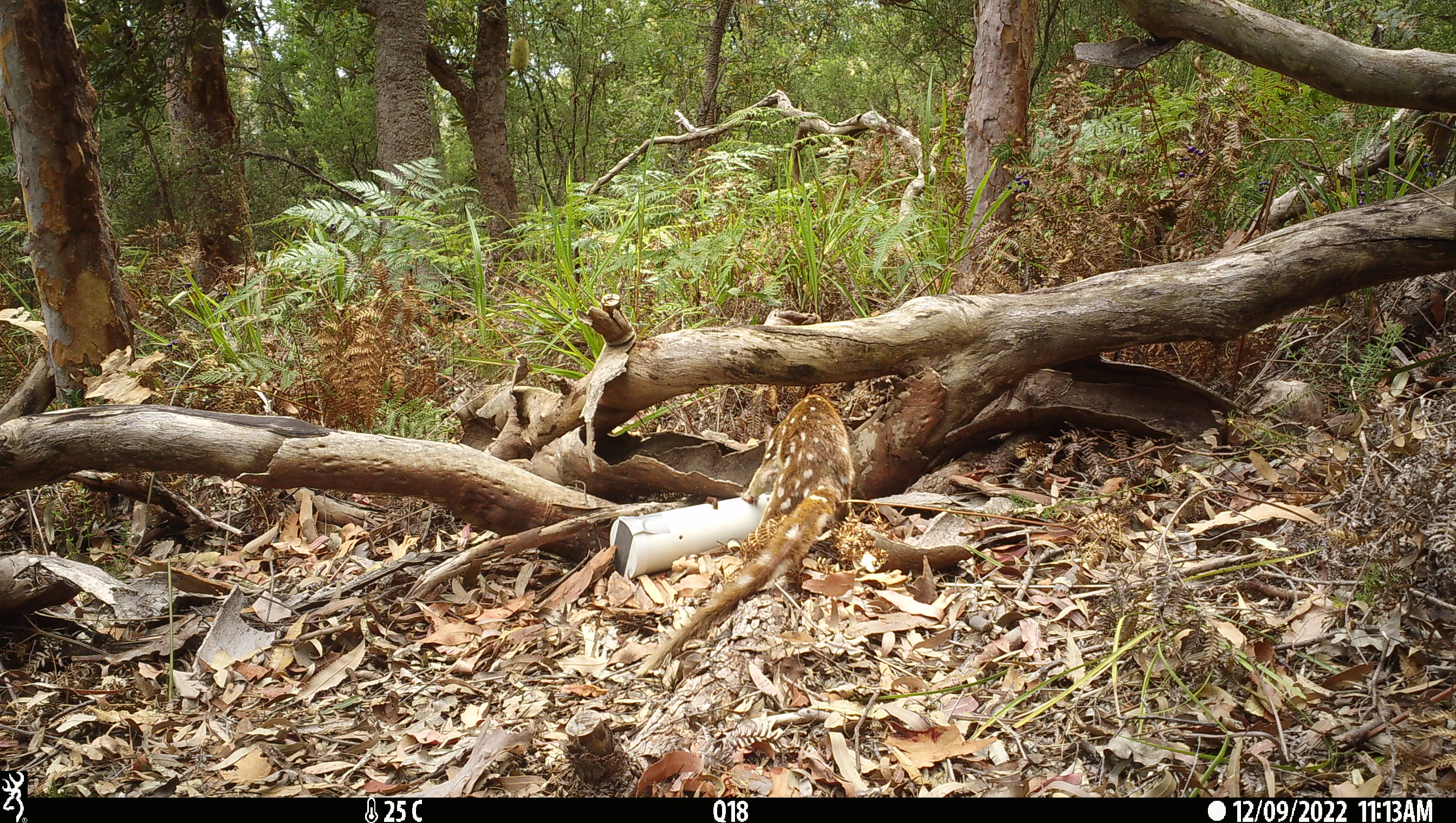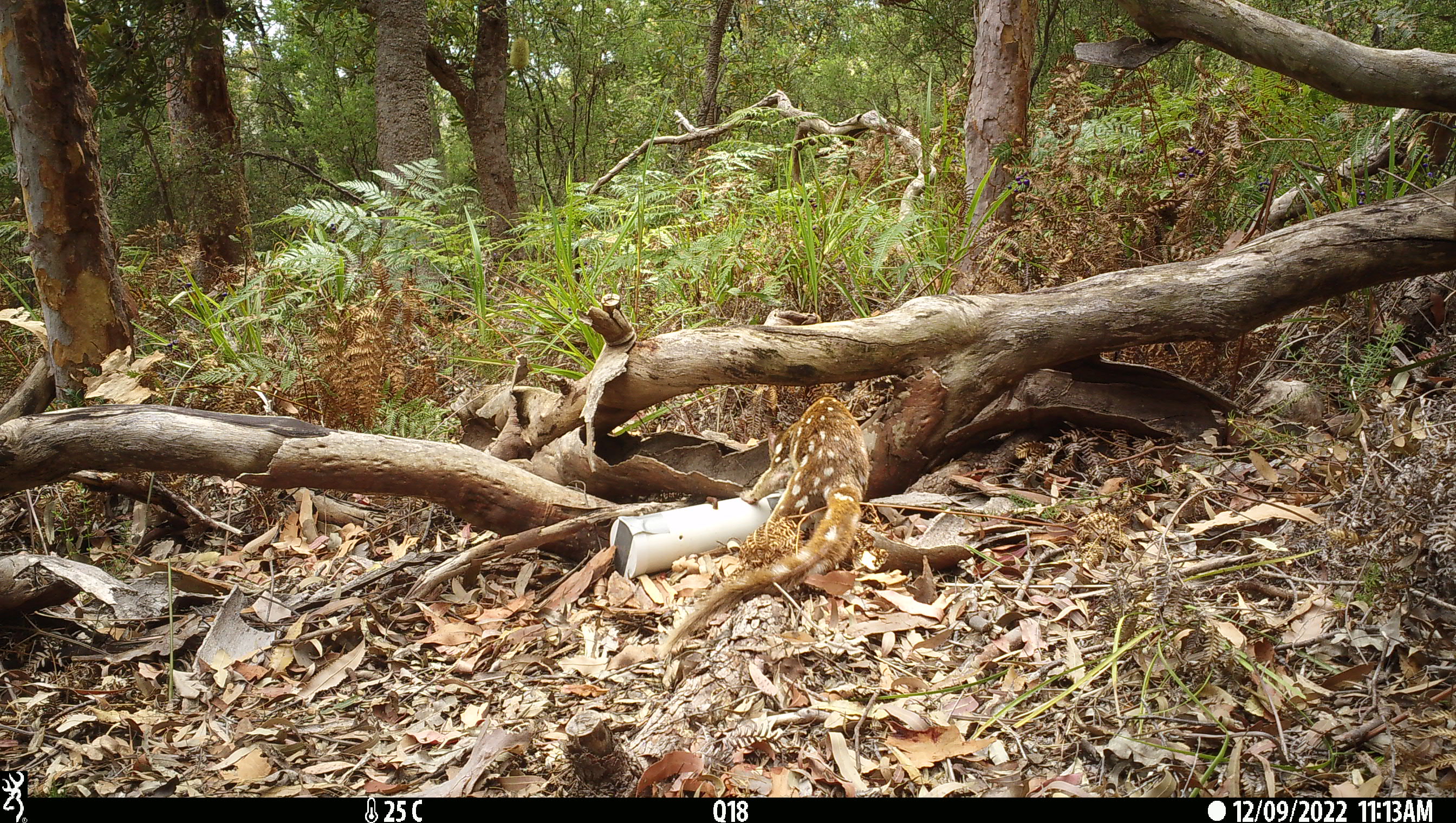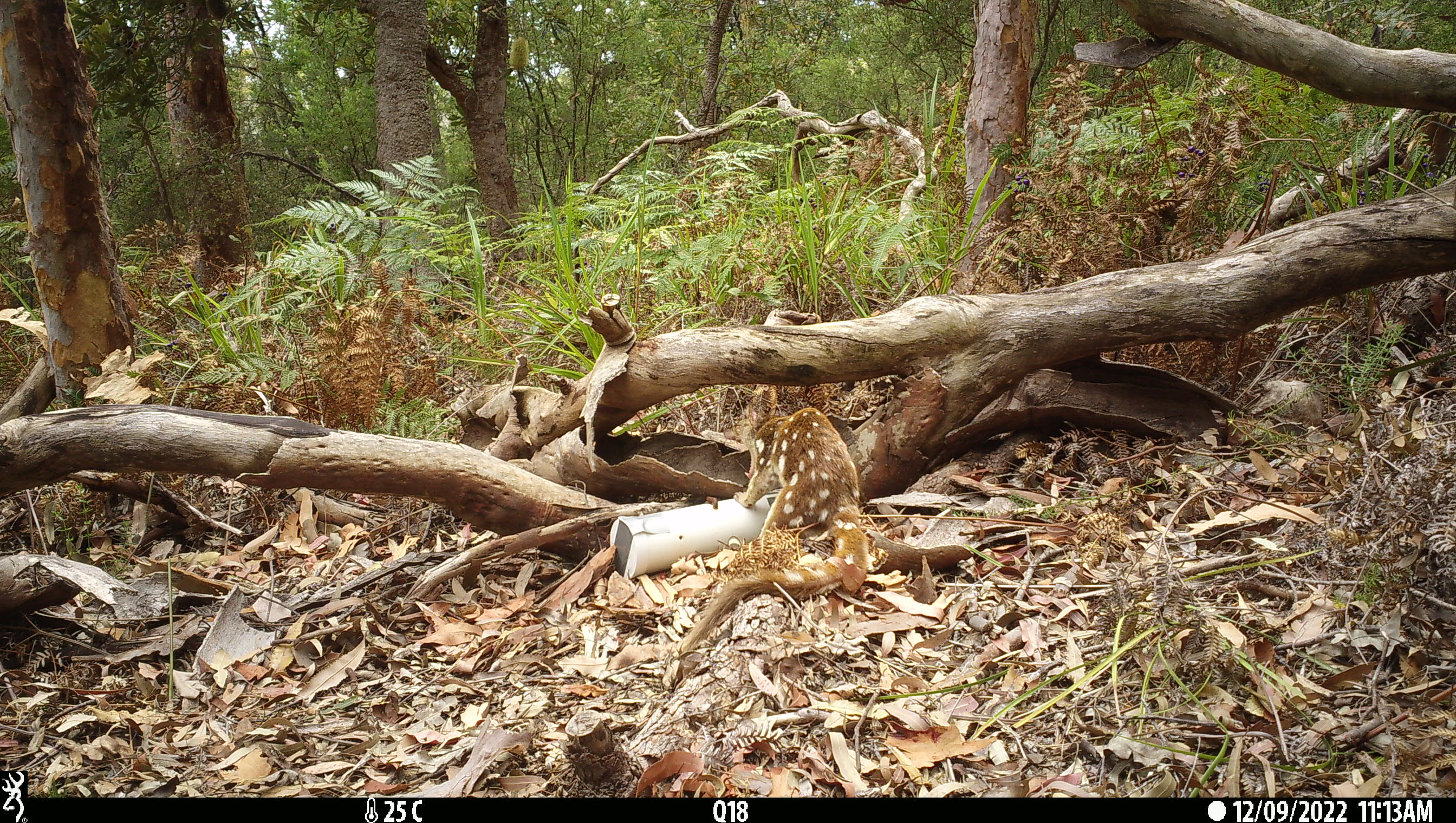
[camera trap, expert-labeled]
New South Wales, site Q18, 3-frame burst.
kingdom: Animalia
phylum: Chordata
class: Mammalia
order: Dasyuromorphia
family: Dasyuridae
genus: Dasyurus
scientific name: Dasyurus maculatus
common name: spotted-tailed quoll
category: quoll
Quoll (spotted-tailed quoll) (Dasyurus maculatus).